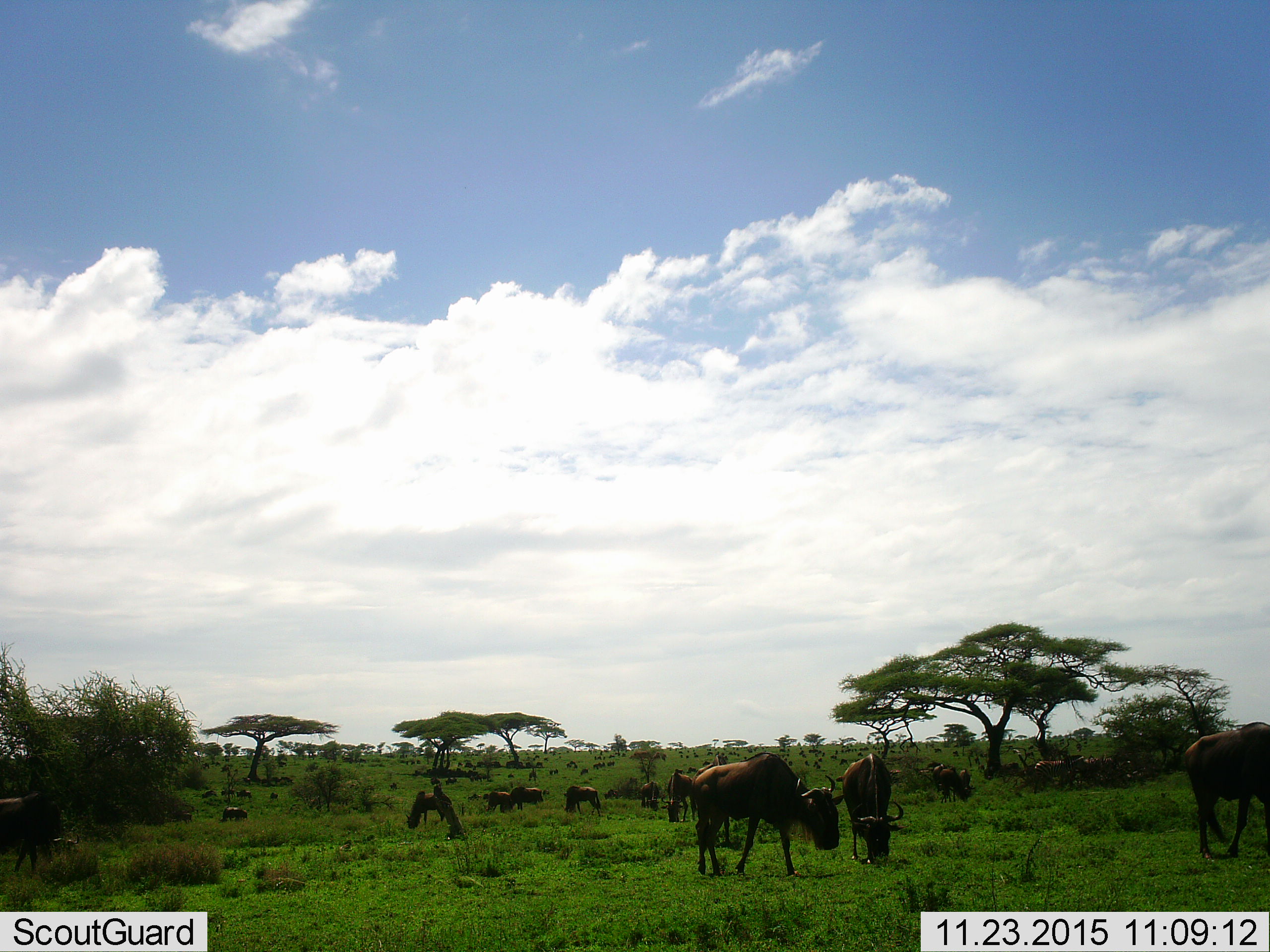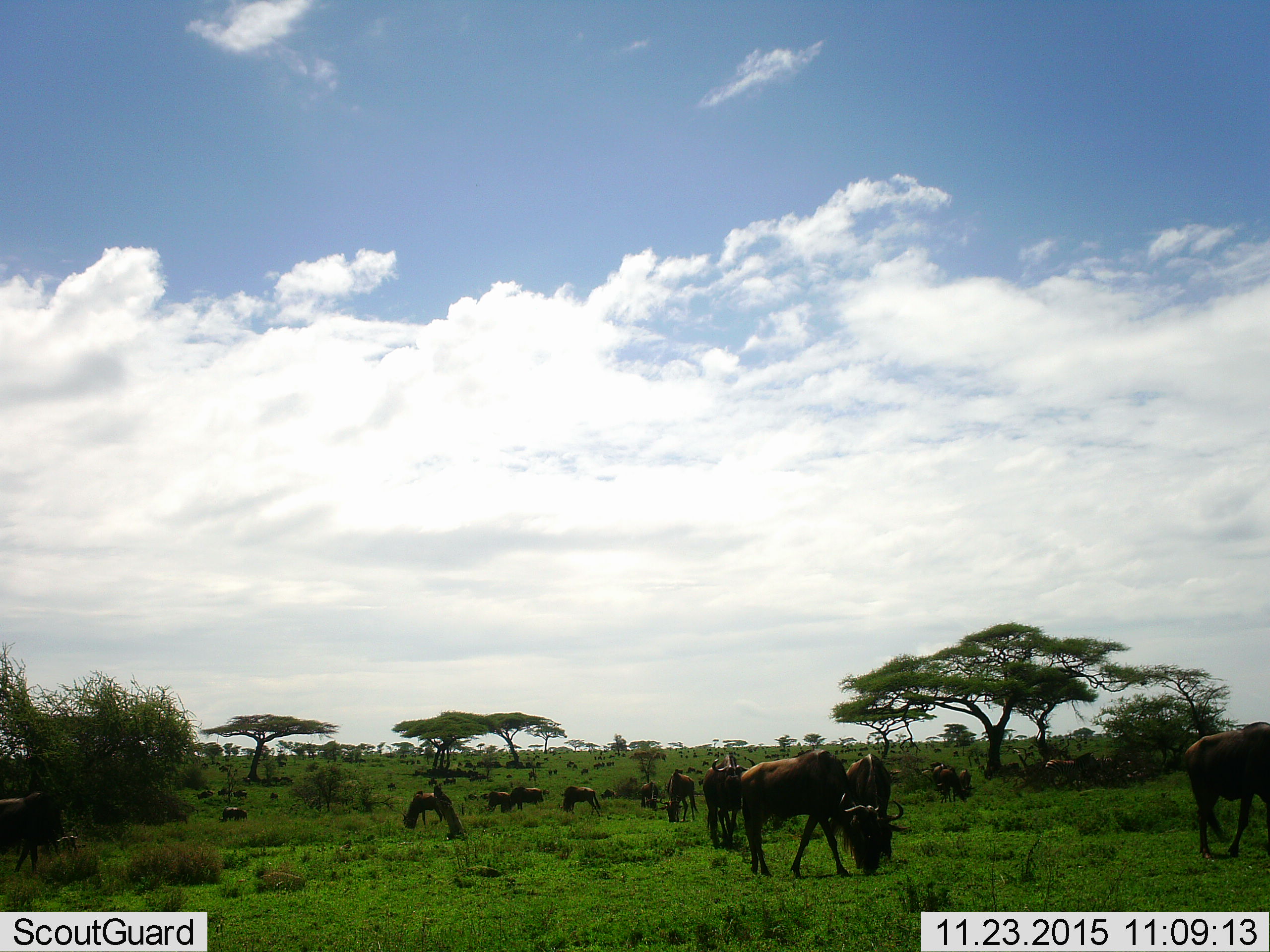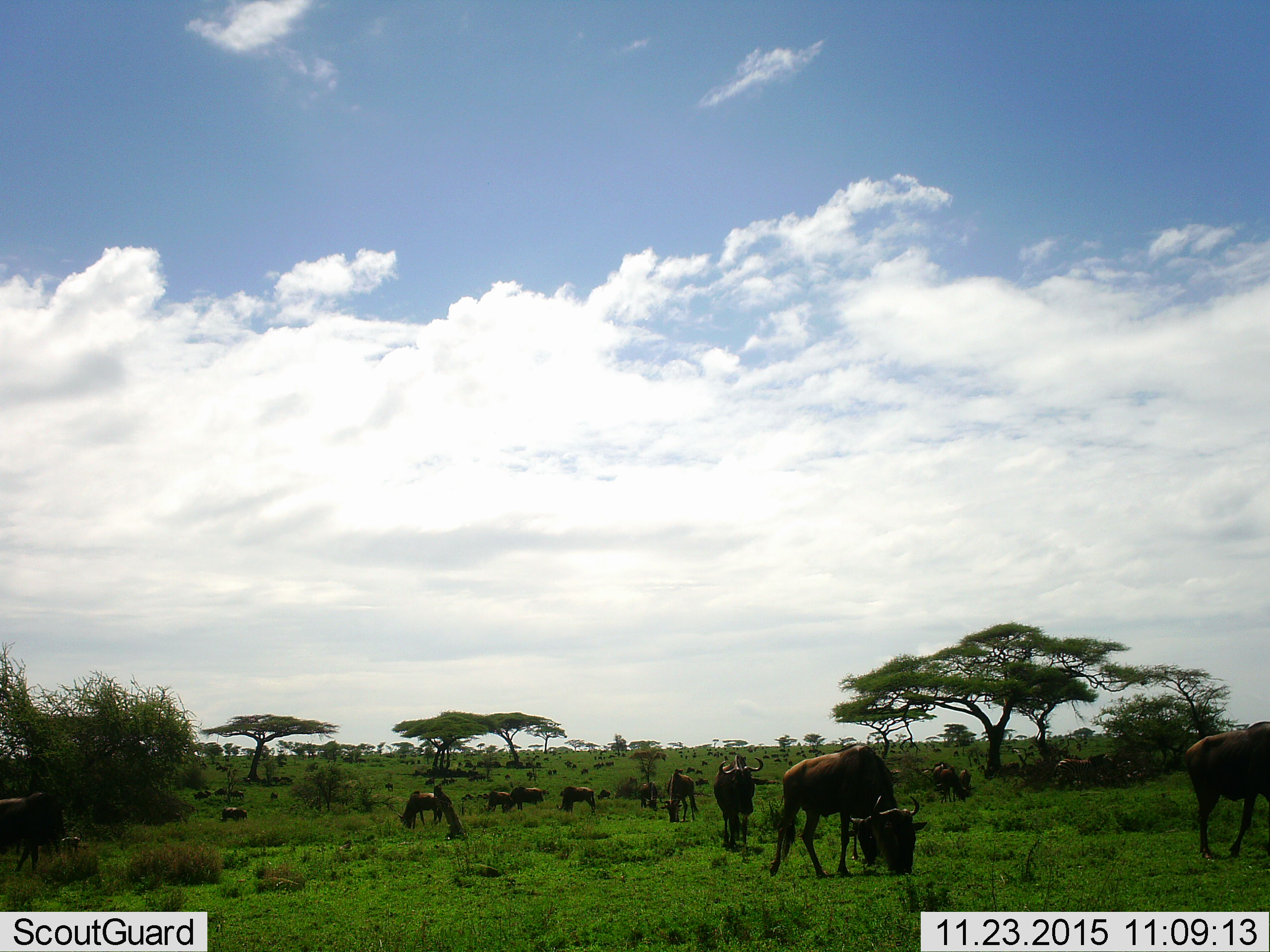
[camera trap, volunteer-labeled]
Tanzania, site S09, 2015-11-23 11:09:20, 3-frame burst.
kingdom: Animalia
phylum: Chordata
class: Mammalia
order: Artiodactyla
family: Bovidae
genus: Connochaetes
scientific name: Connochaetes taurinus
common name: blue wildebeest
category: wildebeest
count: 11-50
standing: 50%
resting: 0%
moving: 62%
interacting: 12%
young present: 0%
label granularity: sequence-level